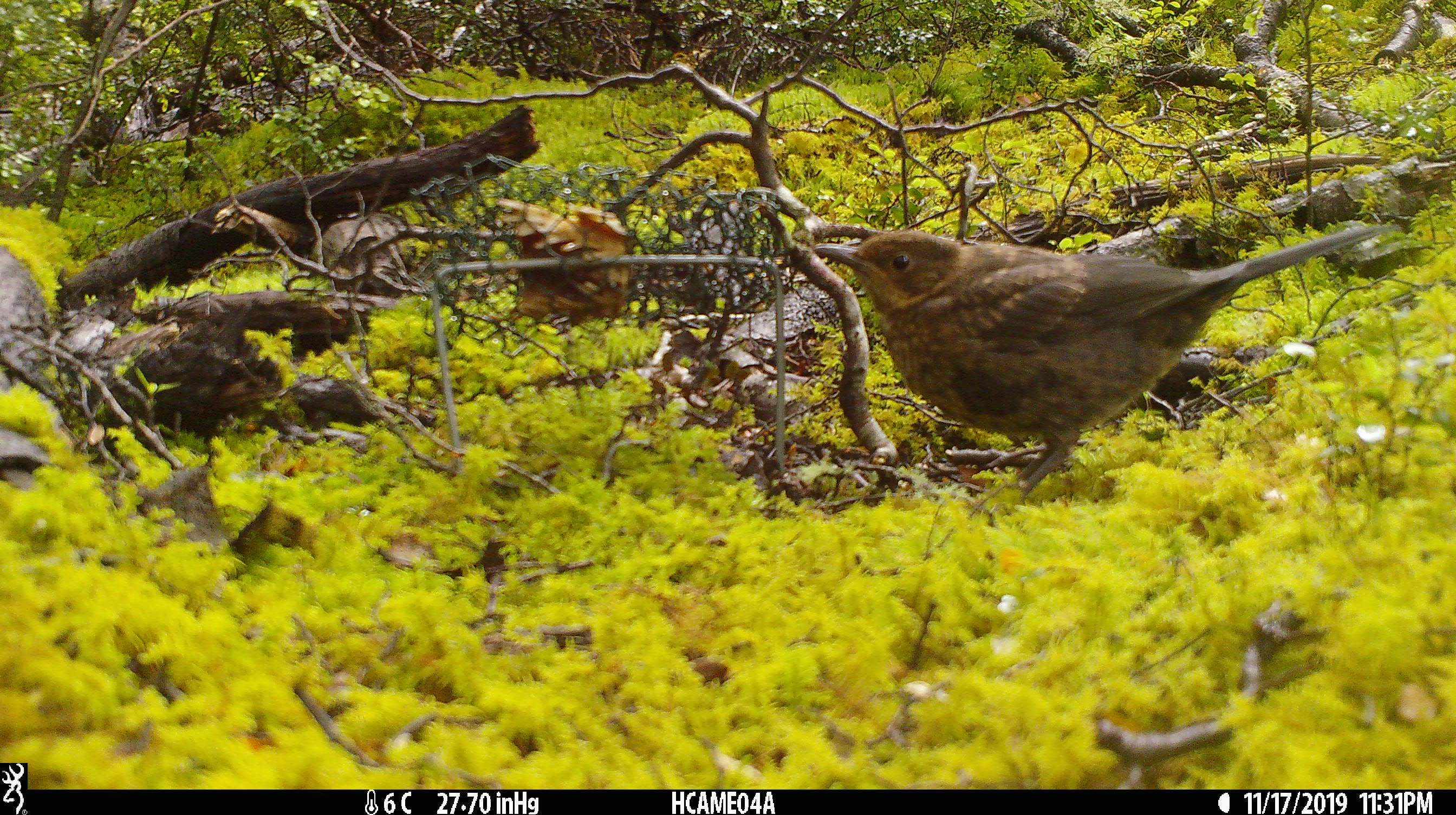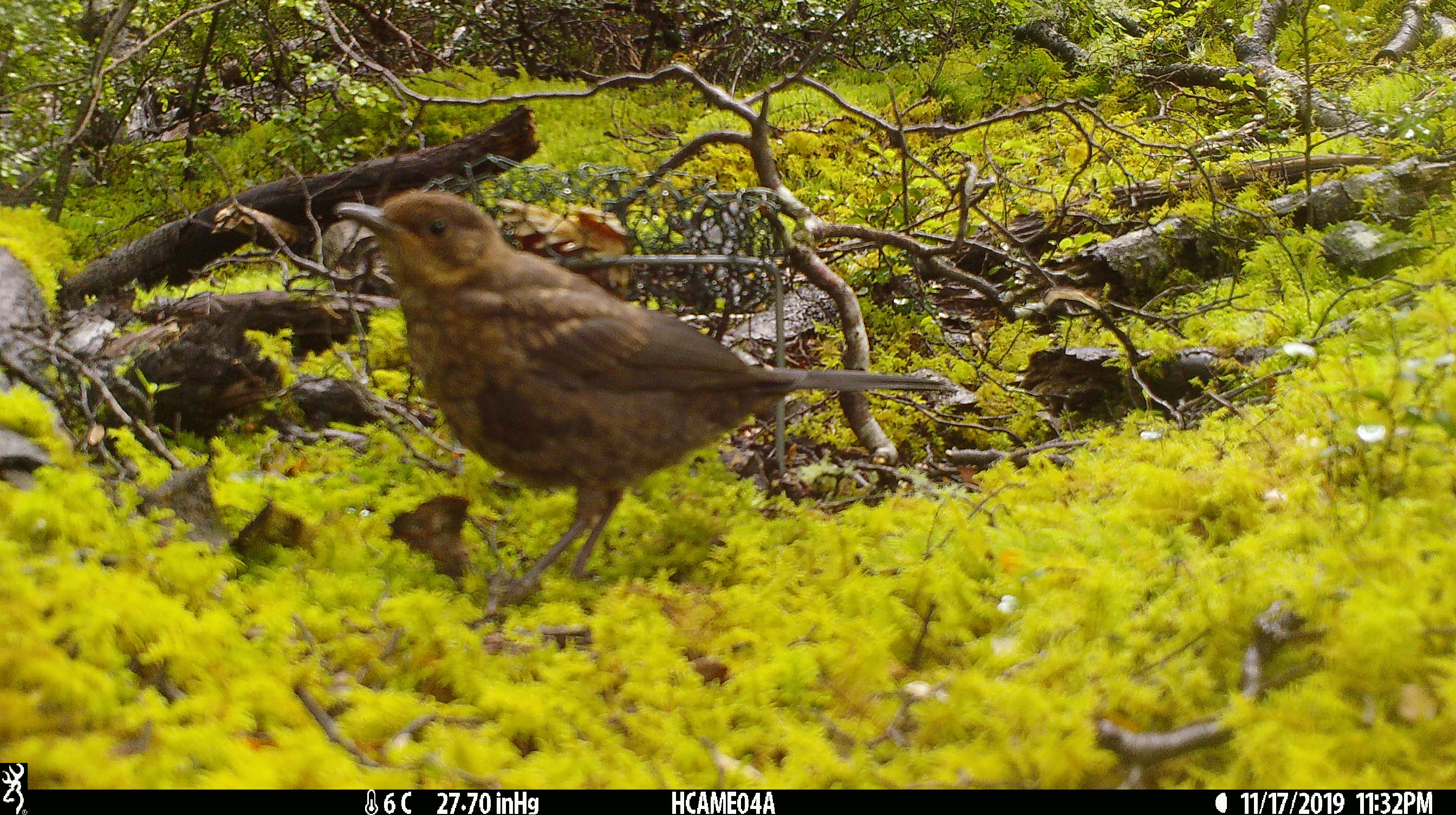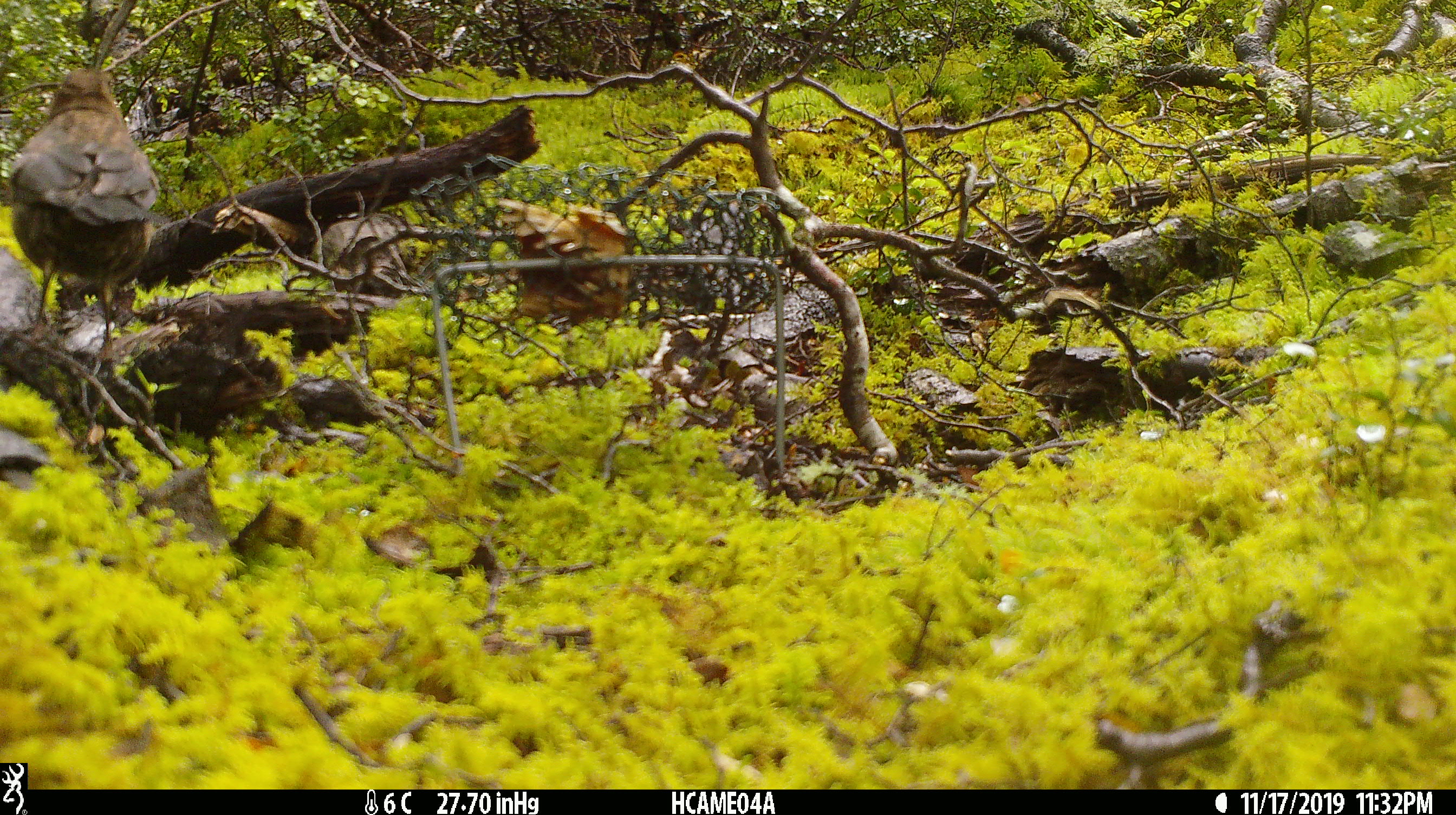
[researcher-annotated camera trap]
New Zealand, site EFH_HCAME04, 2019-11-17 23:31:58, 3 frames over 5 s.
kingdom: Animalia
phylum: Chordata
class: Aves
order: Passeriformes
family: Turdidae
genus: Turdus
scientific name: Turdus merula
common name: eurasian blackbird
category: blackbird